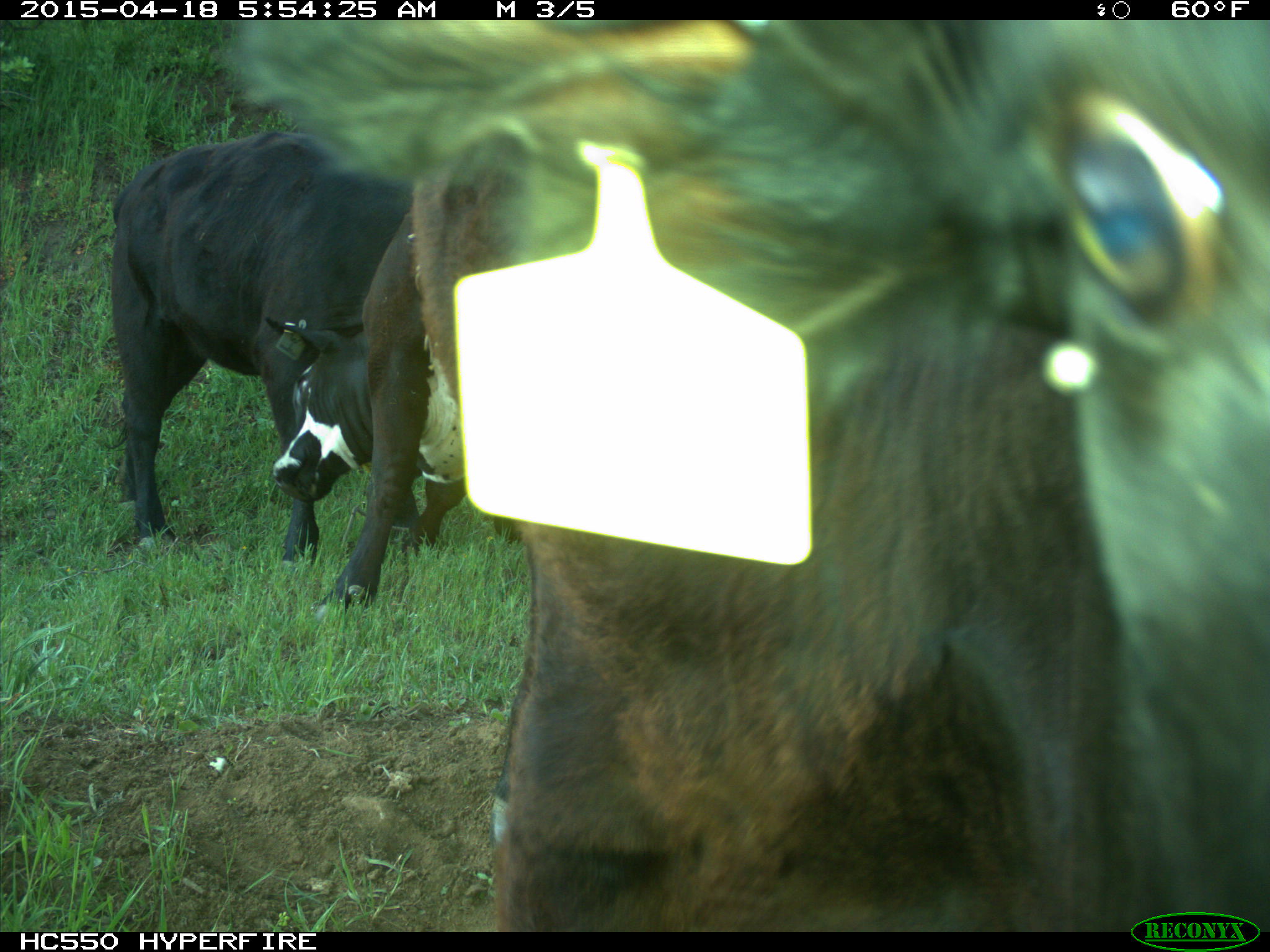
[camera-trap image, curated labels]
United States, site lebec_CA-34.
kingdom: Animalia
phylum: Chordata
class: Mammalia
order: Artiodactyla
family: Bovidae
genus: Bos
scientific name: Bos taurus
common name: domestic cow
Bos taurus (domestic cow).